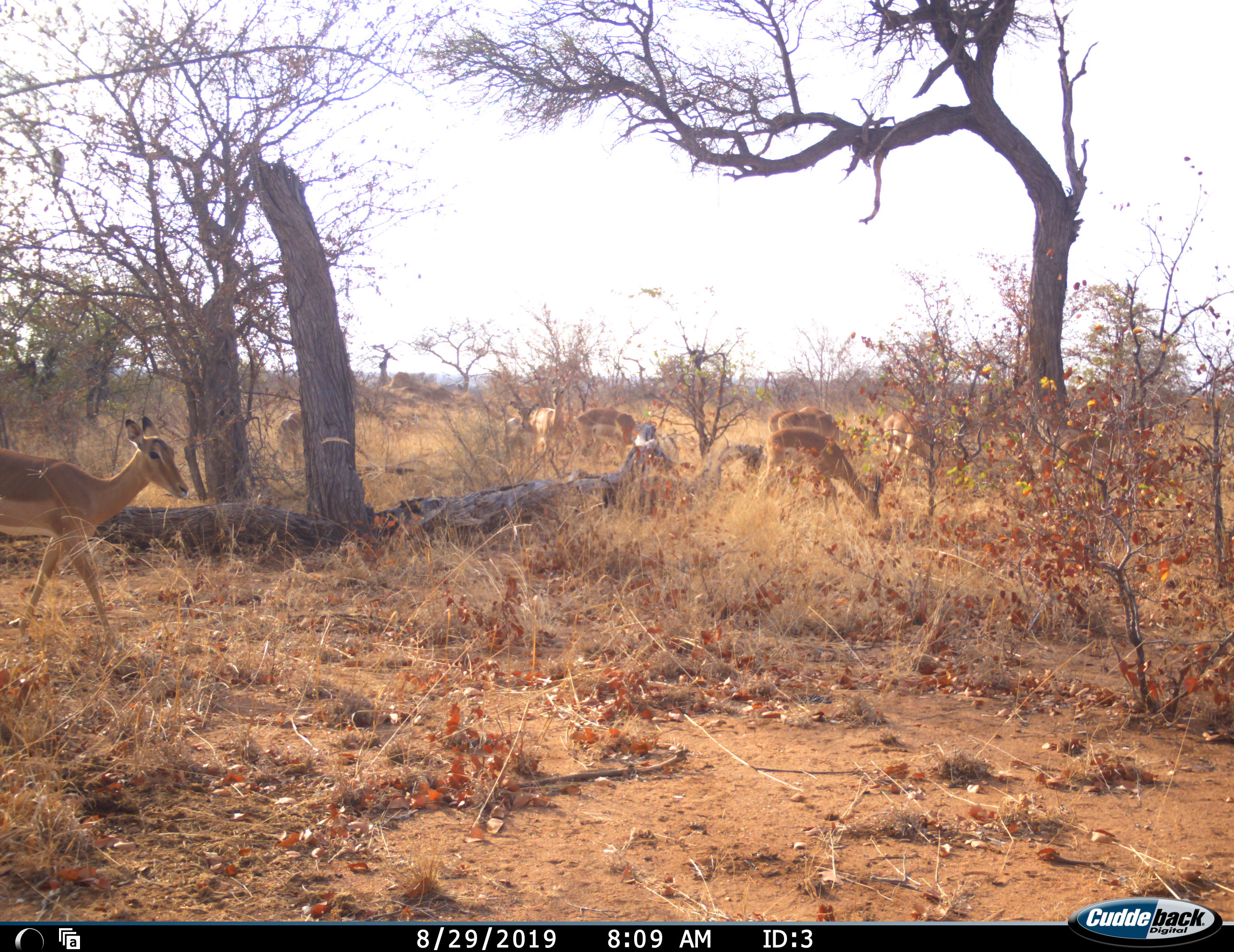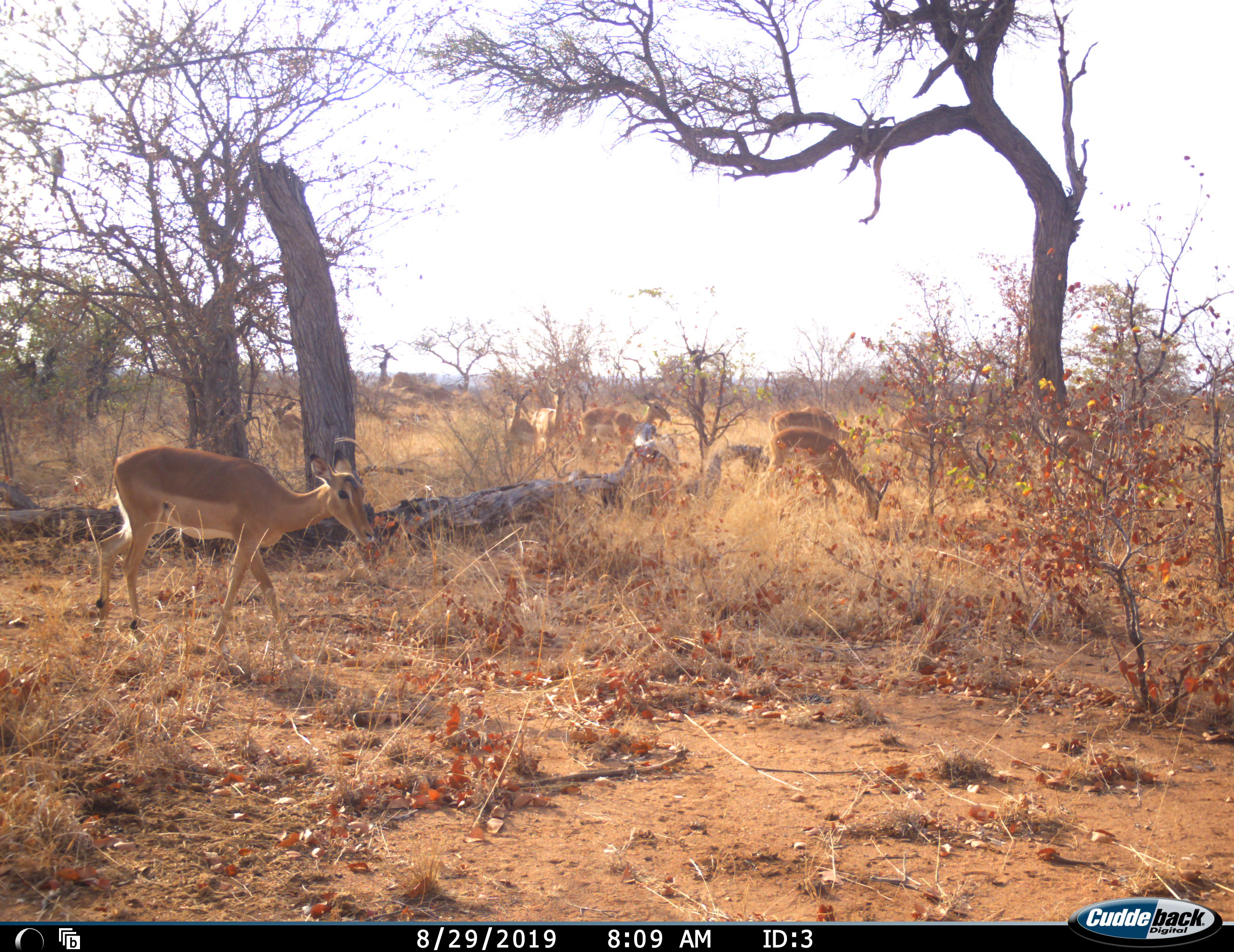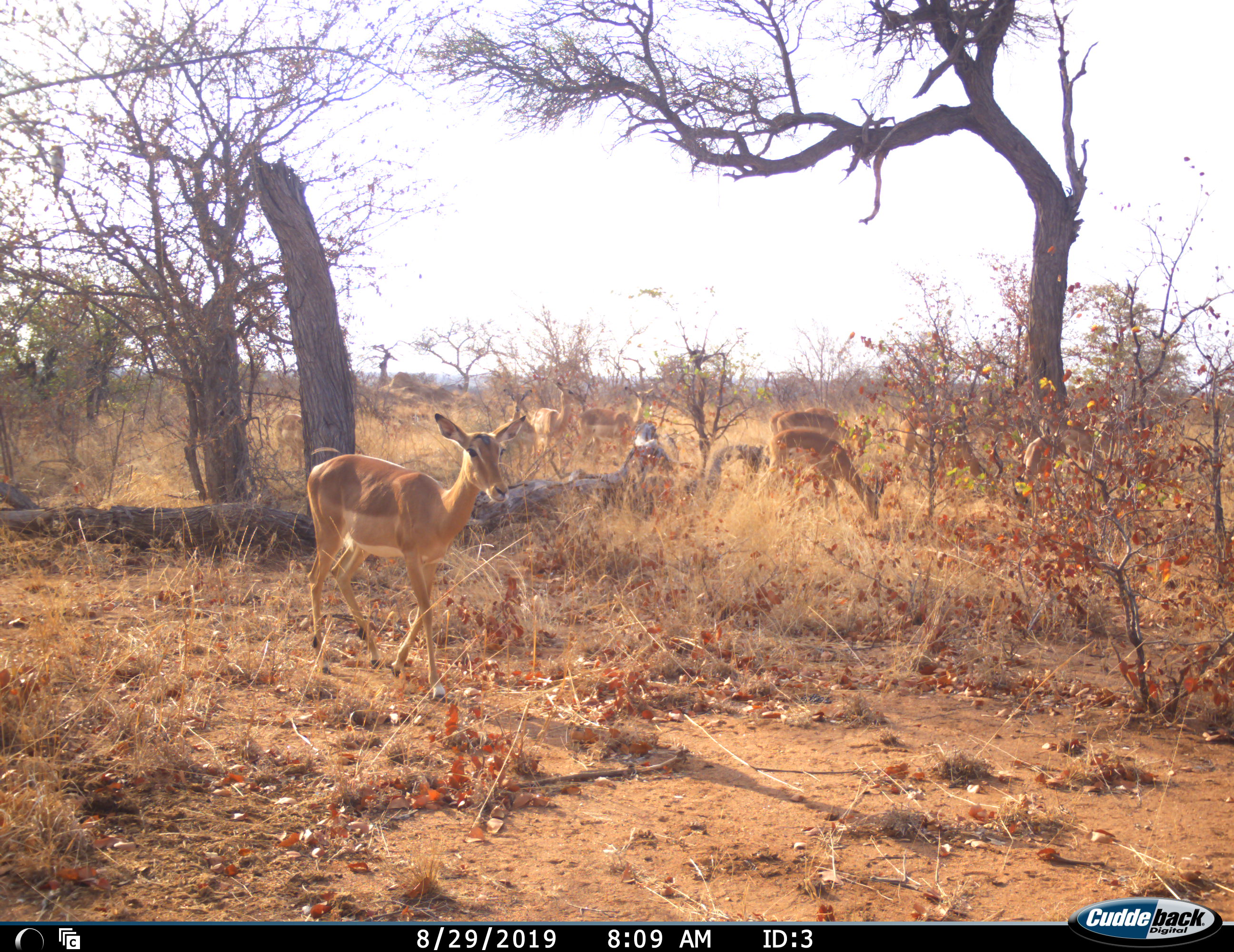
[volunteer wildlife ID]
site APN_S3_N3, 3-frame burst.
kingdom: Animalia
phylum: Chordata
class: Mammalia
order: Artiodactyla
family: Bovidae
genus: Aepyceros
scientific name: Aepyceros melampus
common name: impala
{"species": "impala (Aepyceros melampus)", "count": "9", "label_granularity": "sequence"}